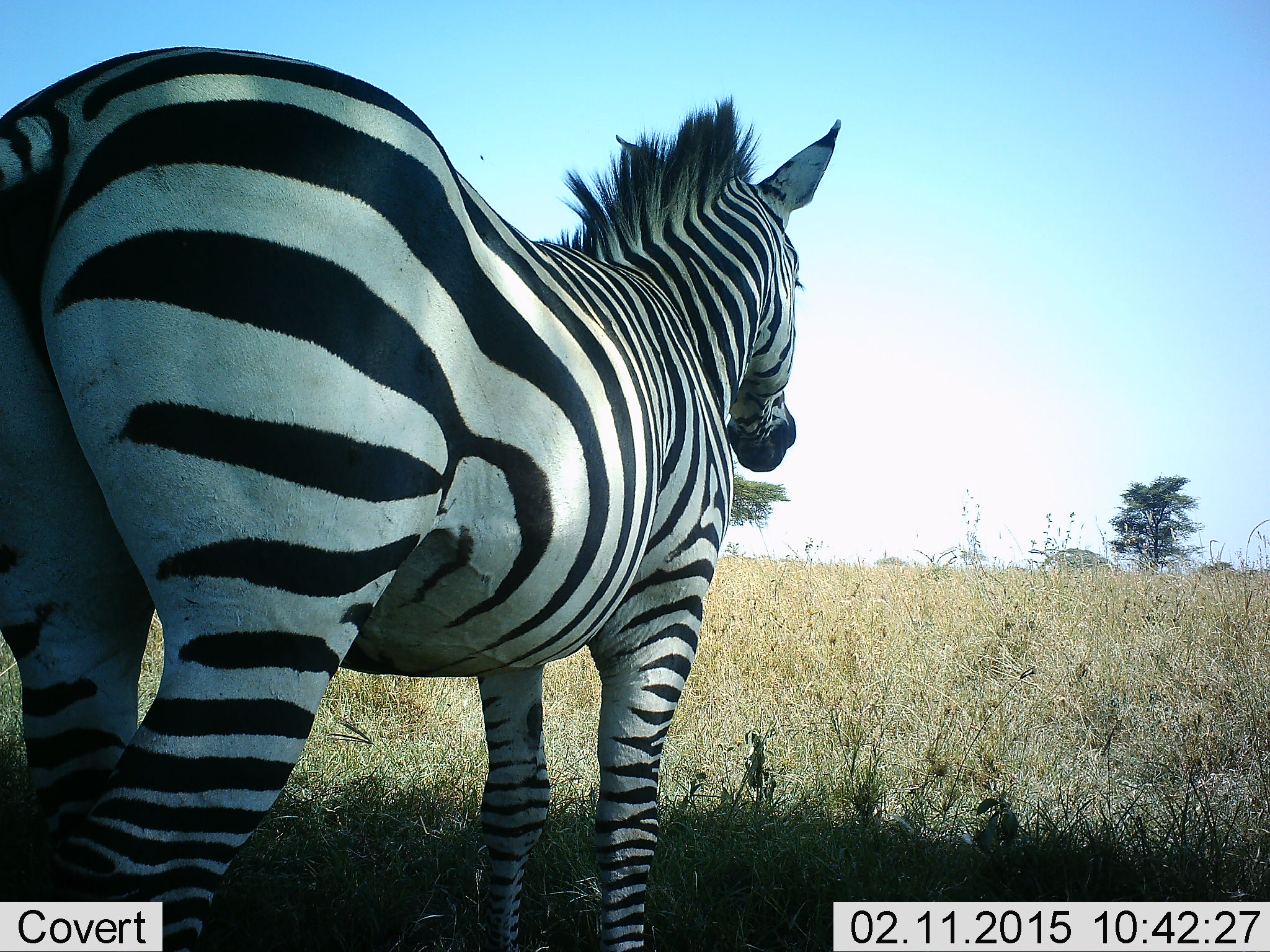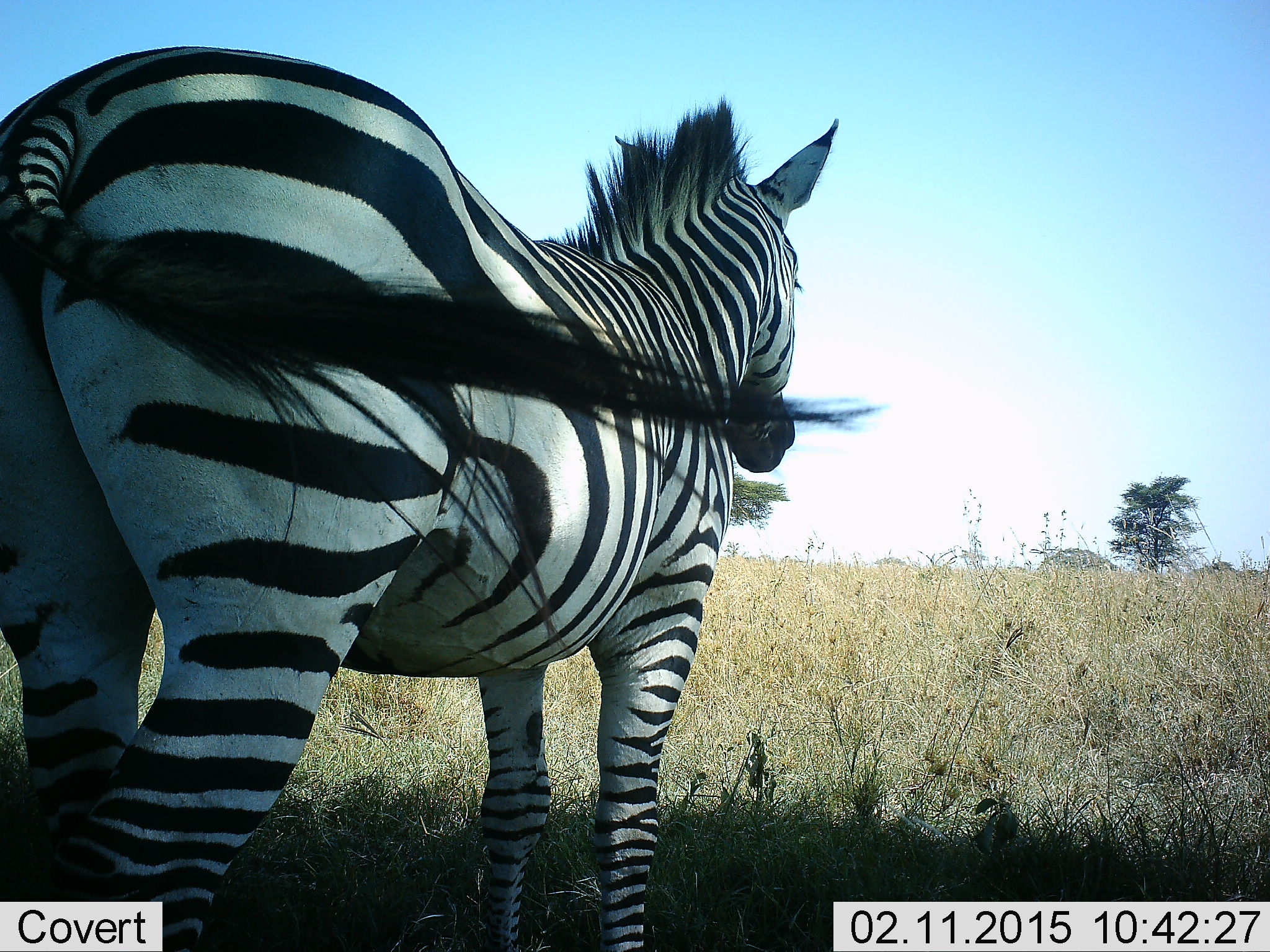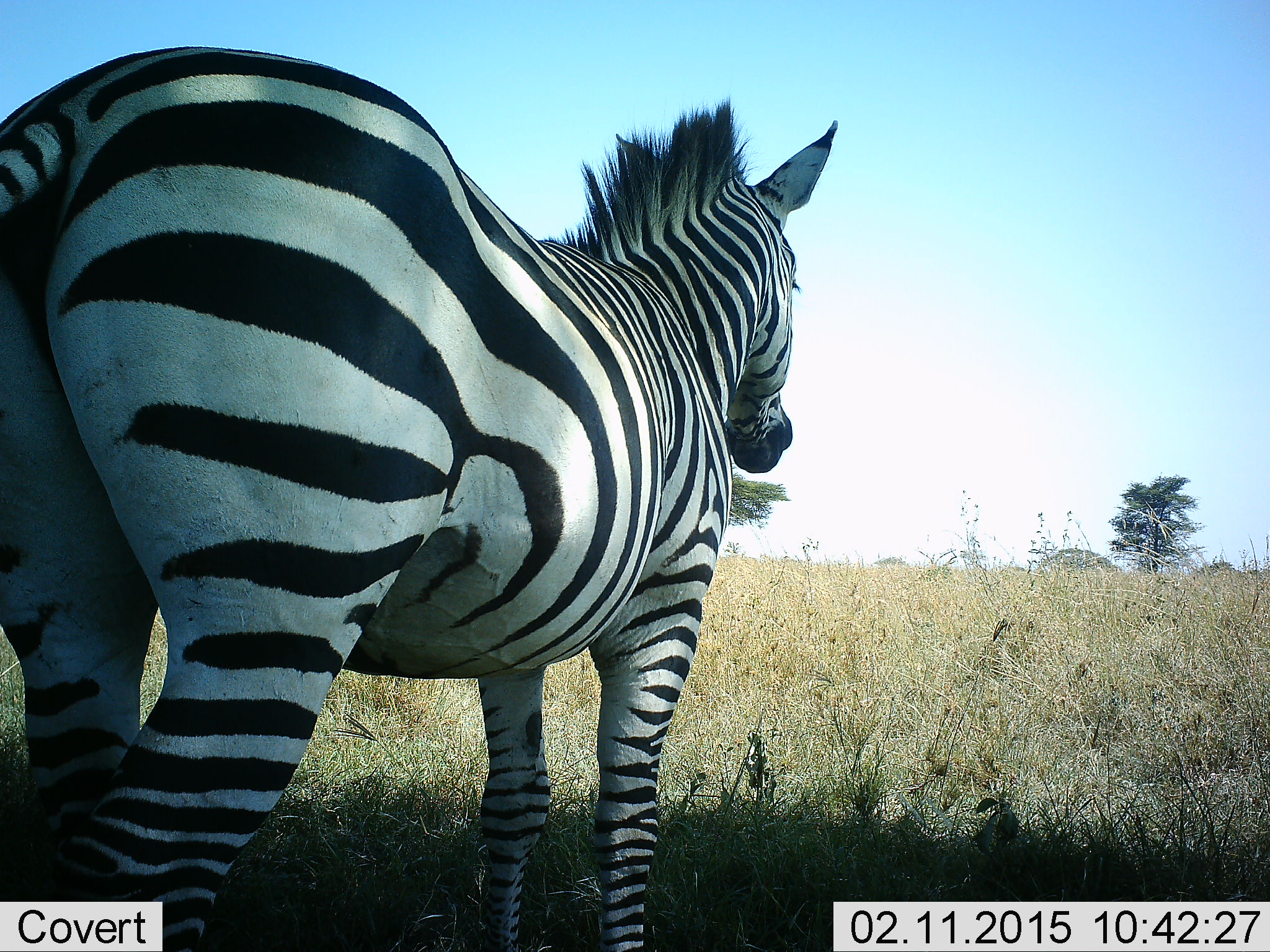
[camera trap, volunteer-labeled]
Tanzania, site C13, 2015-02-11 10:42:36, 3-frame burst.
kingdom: Animalia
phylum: Chordata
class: Mammalia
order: Perissodactyla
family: Equidae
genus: Equus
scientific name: Equus quagga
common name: plains zebra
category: zebra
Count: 1.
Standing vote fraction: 90%.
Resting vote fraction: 10%.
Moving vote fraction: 0%.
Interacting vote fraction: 0%.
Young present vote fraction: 0%.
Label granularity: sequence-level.